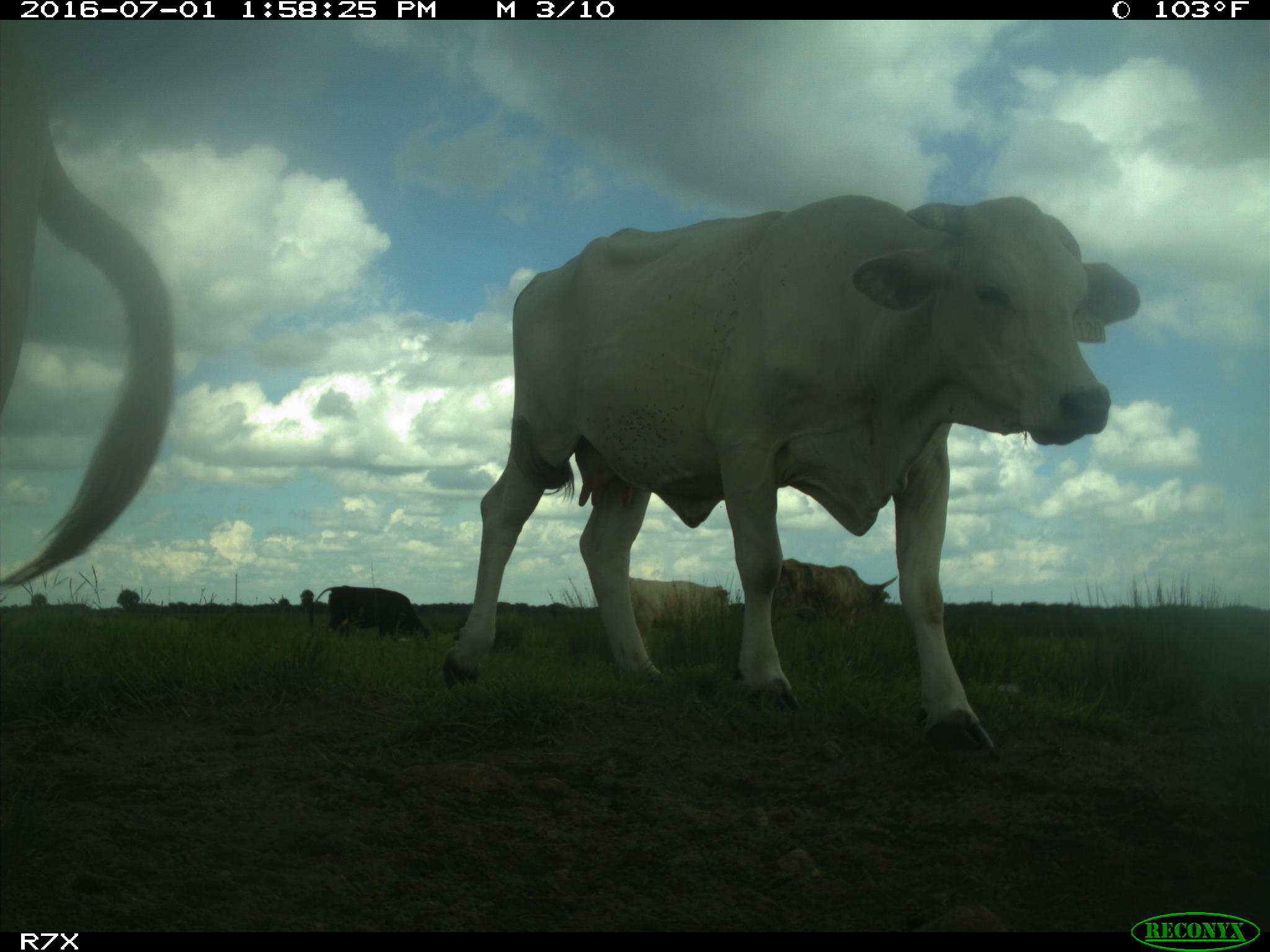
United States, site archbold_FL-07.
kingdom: Animalia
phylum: Chordata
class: Mammalia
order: Artiodactyla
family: Bovidae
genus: Bos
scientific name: Bos taurus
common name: domestic cow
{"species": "Bos taurus (domestic cow)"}